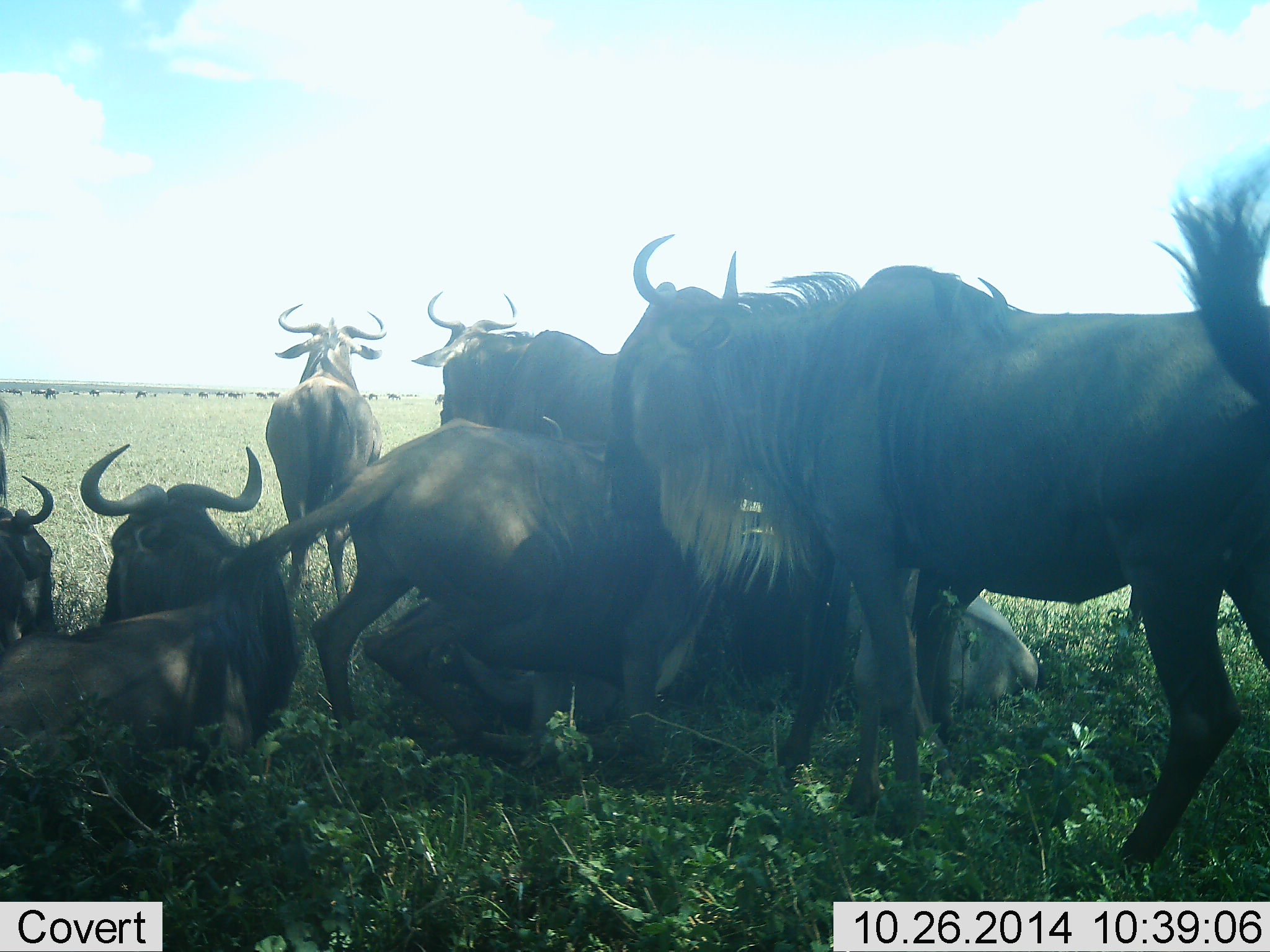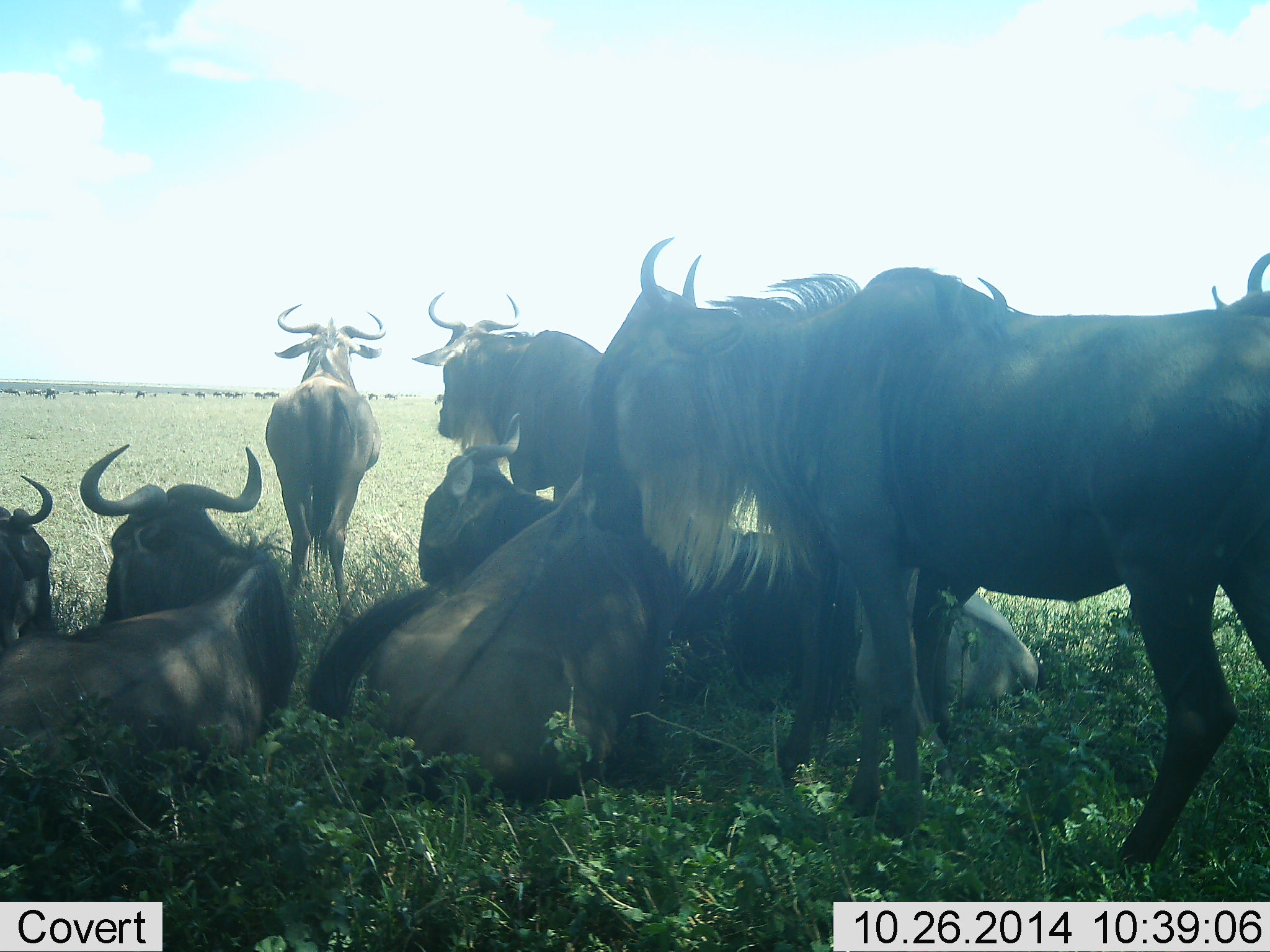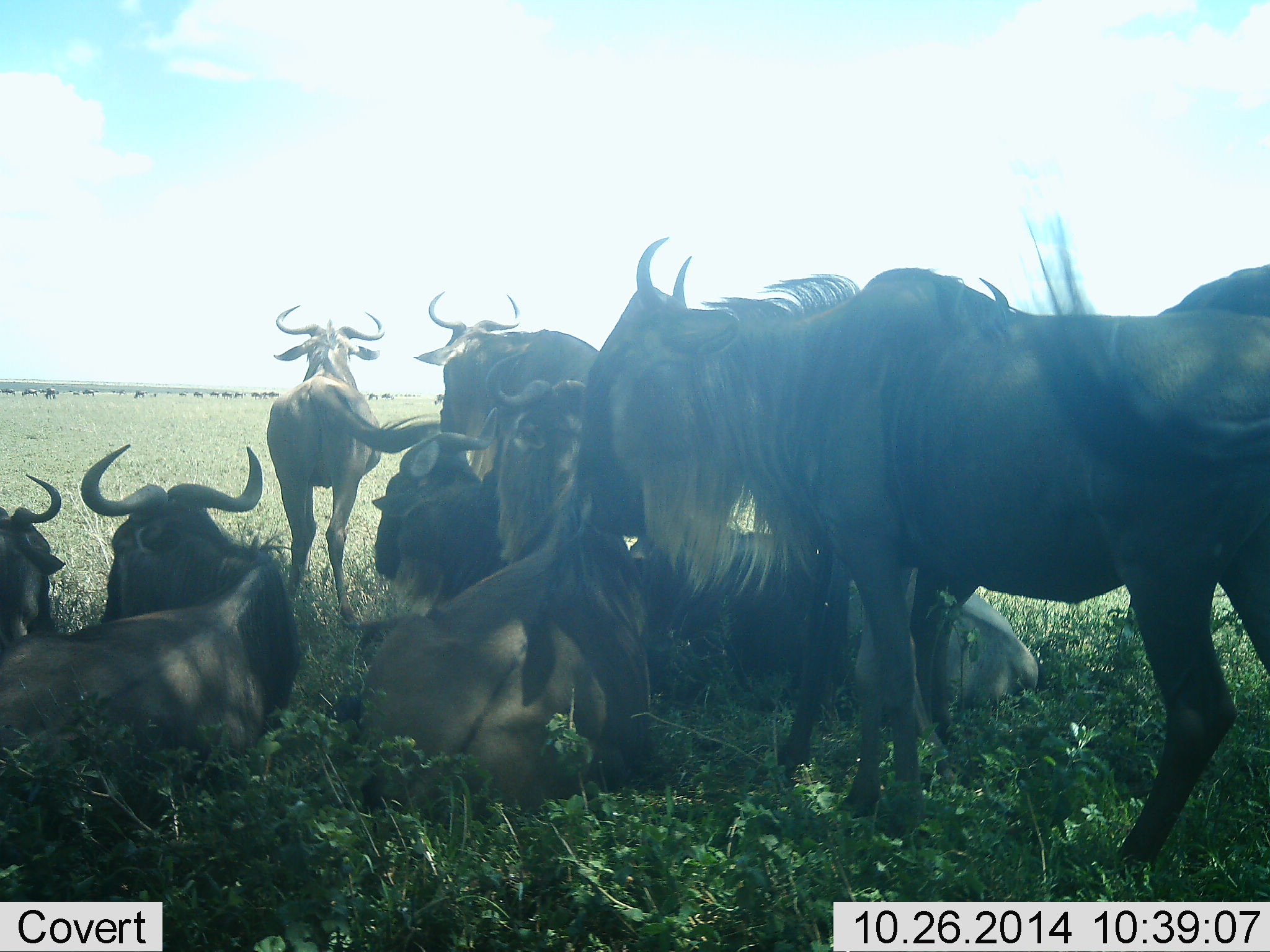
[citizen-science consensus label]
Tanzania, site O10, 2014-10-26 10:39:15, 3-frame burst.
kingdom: Animalia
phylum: Chordata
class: Mammalia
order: Artiodactyla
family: Bovidae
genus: Connochaetes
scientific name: Connochaetes taurinus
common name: blue wildebeest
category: wildebeest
Wildebeest (blue wildebeest) (Connochaetes taurinus), count 10. Behavior (volunteer vote fractions): standing 60%, resting 100%, moving 40%, interacting 10%. Young present (vote fraction): 0%. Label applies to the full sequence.